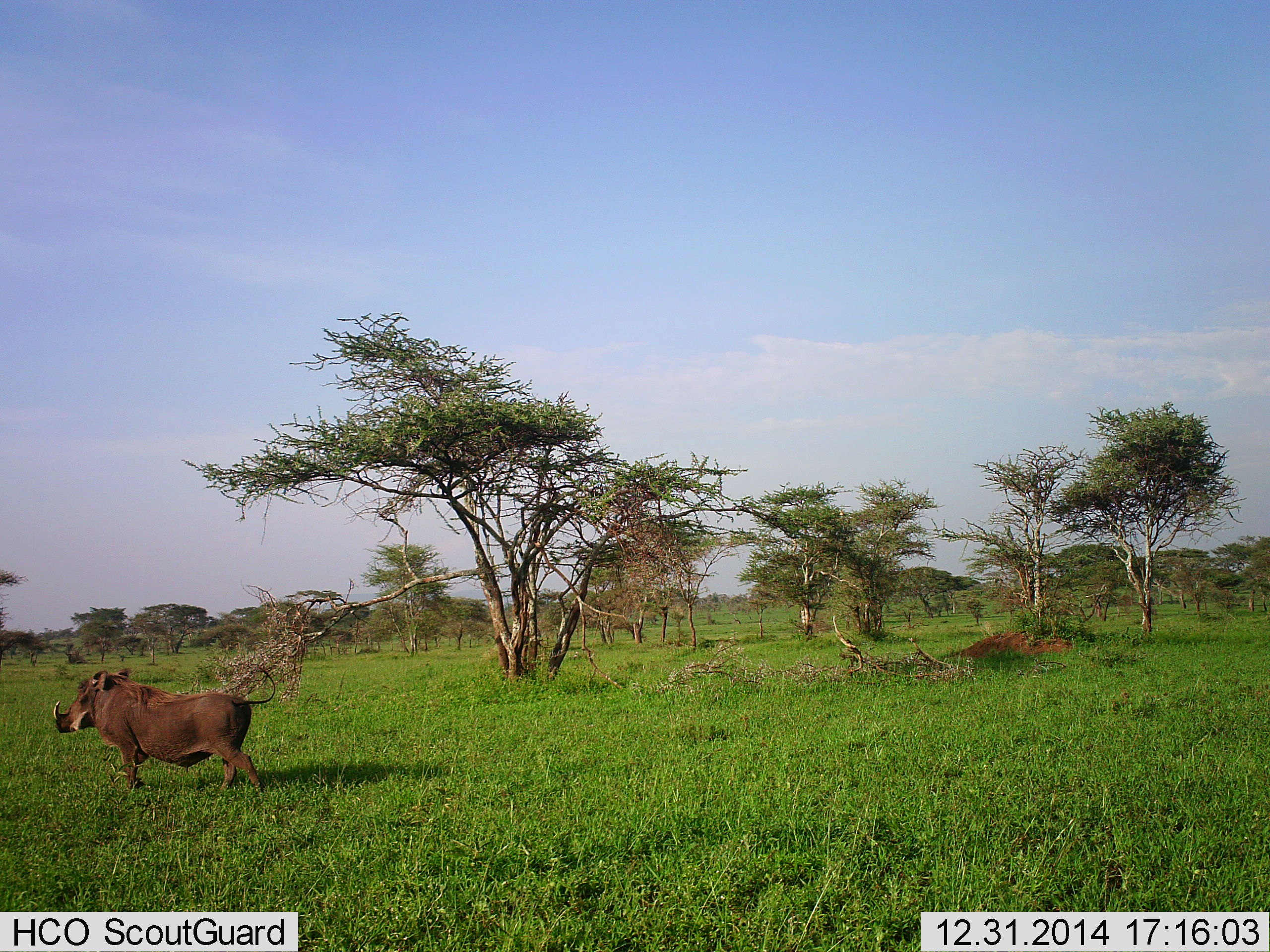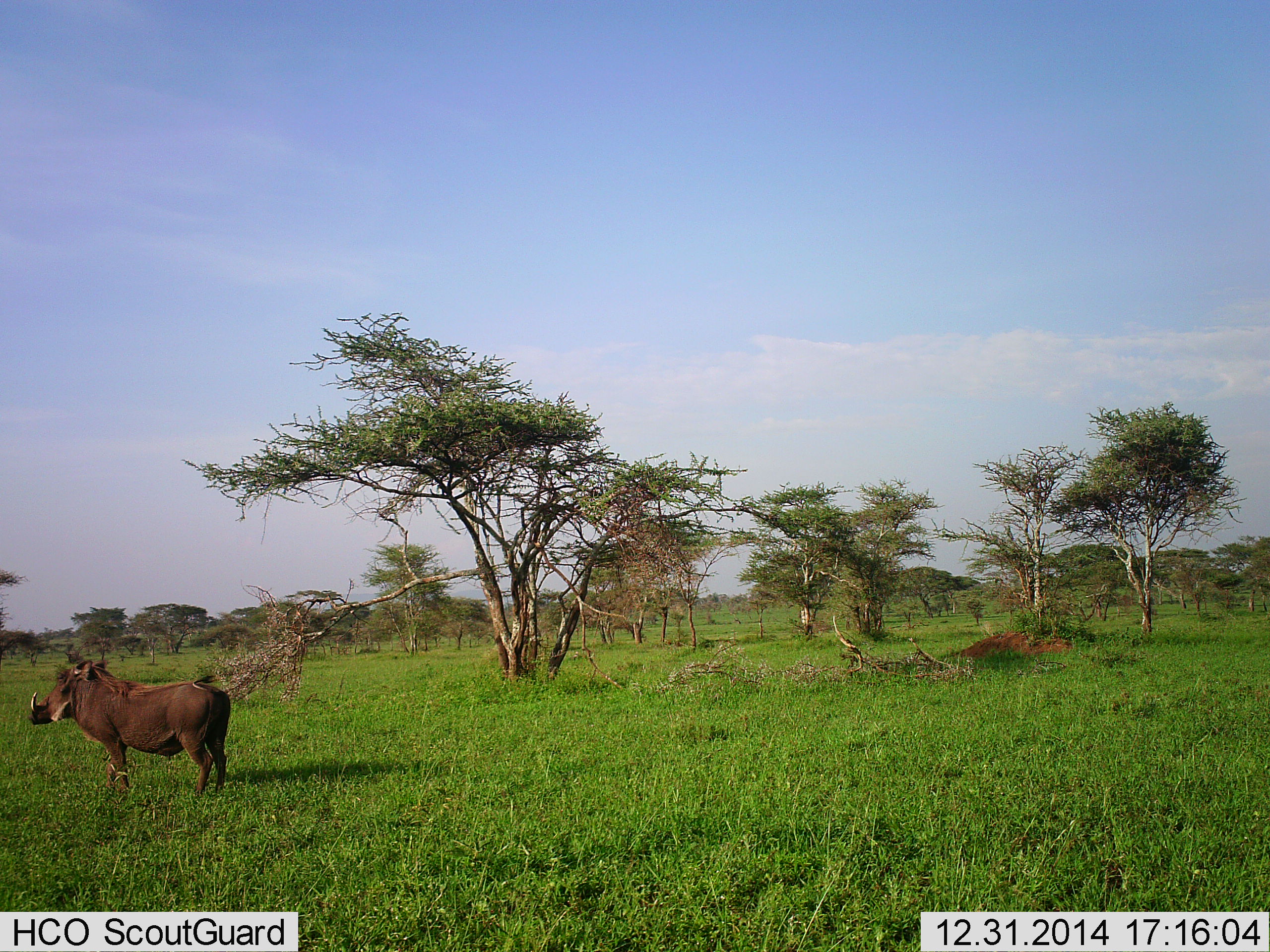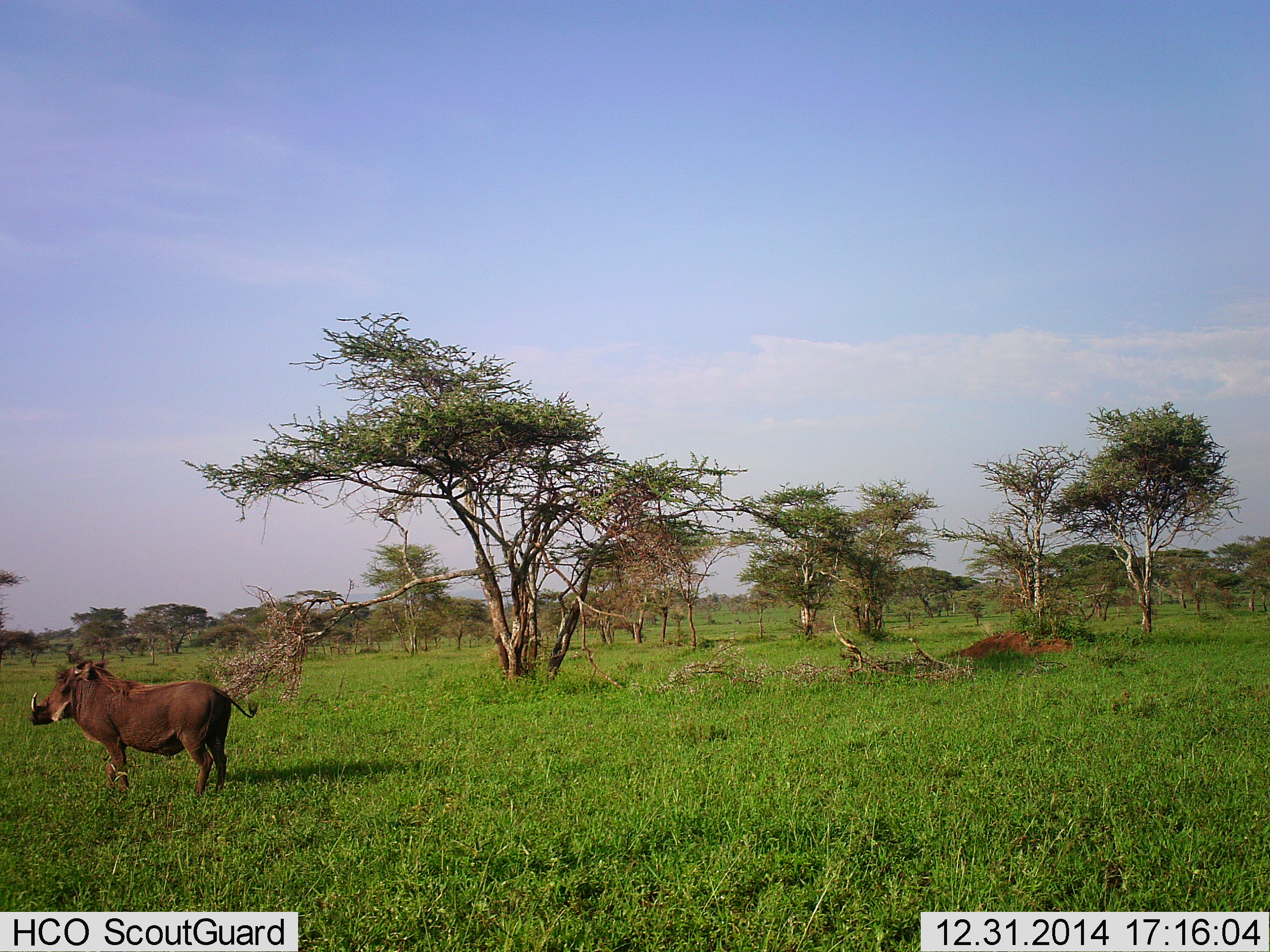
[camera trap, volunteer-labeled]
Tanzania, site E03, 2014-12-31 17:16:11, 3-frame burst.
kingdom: Animalia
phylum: Chordata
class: Mammalia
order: Artiodactyla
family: Suidae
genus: Phacochoerus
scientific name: Phacochoerus africanus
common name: warthog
Warthog (Phacochoerus africanus), count 1. Behavior (volunteer vote fractions): standing 80%, resting 0%, moving 20%, interacting 0%. Young present (vote fraction): 0%. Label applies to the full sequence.